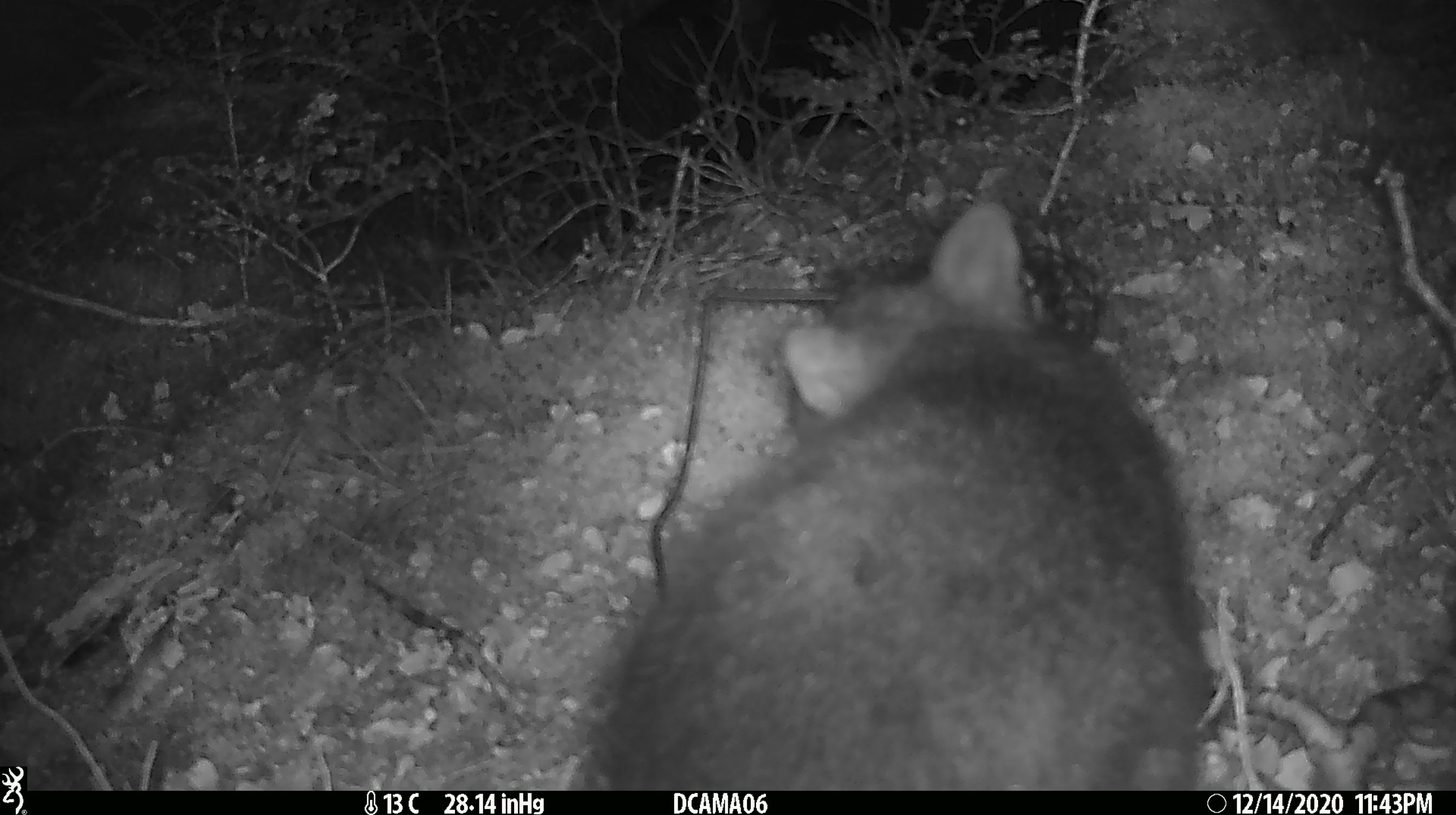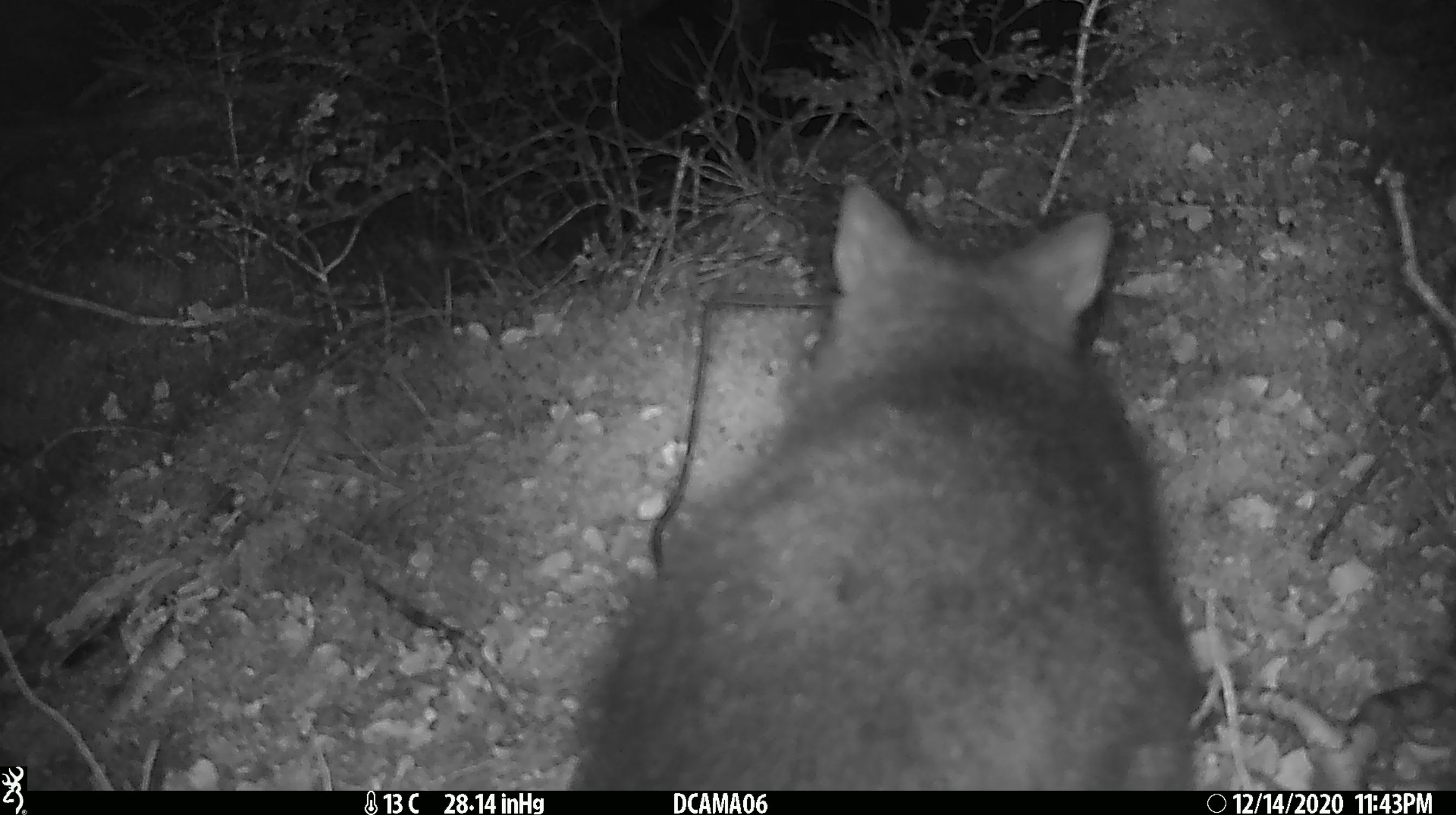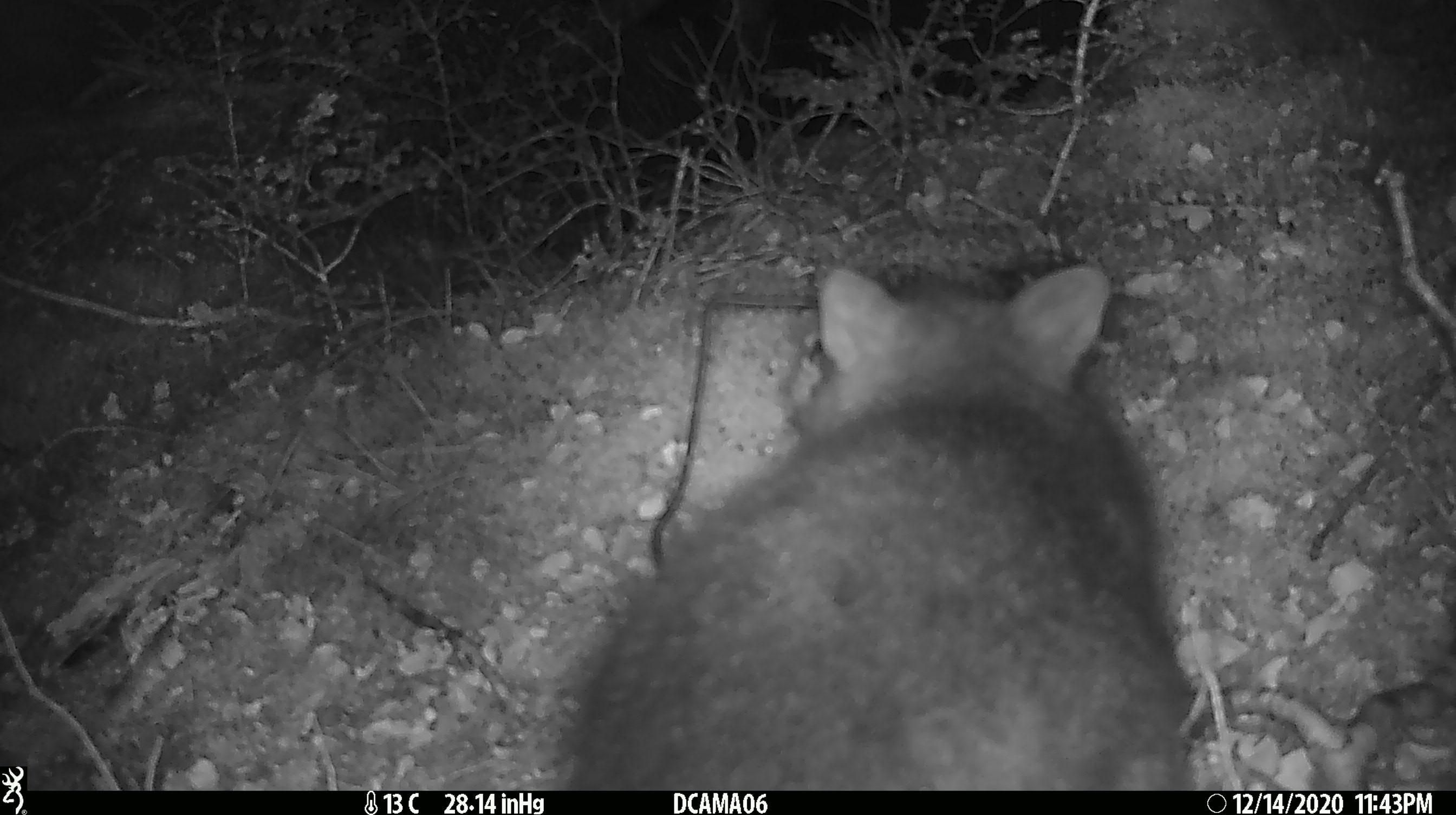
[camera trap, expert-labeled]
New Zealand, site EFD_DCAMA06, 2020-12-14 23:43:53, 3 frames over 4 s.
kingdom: Animalia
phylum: Chordata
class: Mammalia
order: Diprotodontia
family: Phalangeridae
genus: Trichosurus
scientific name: Trichosurus vulpecula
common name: common brushtail possum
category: possum